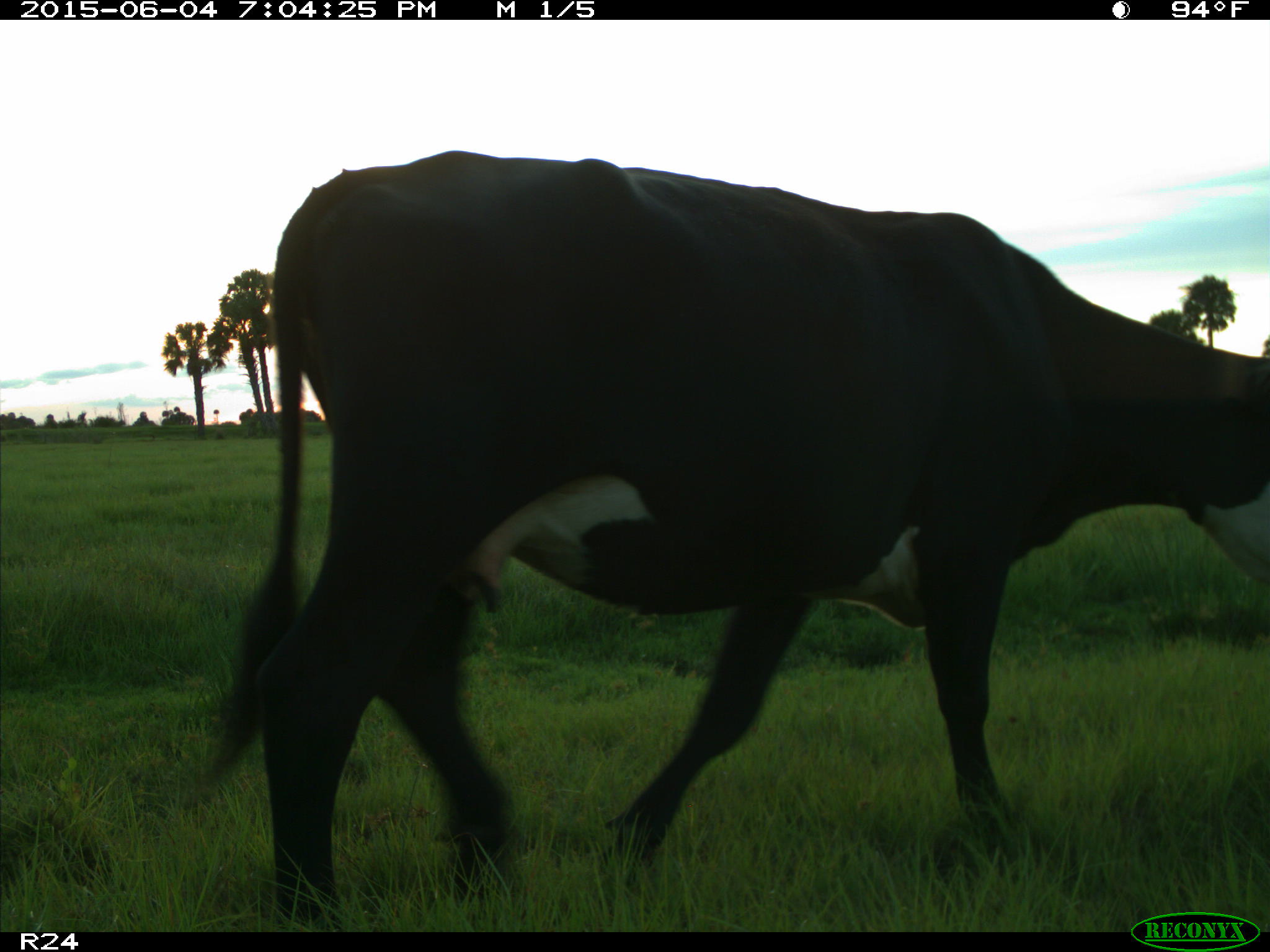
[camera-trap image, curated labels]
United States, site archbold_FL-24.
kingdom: Animalia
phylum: Chordata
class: Mammalia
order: Artiodactyla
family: Bovidae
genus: Bos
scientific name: Bos taurus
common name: domestic cow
Bos taurus (domestic cow).